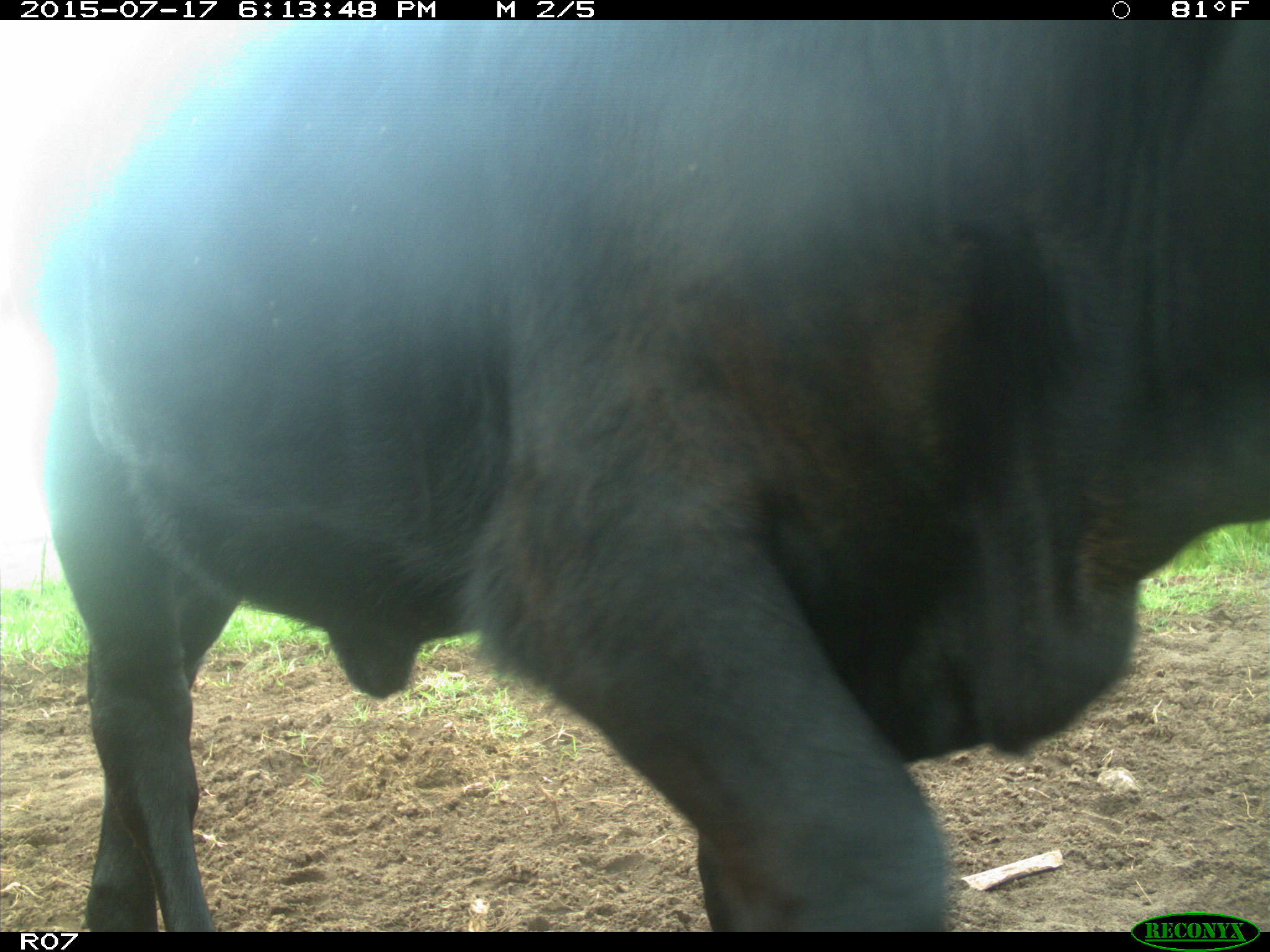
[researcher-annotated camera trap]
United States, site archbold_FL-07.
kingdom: Animalia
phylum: Chordata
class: Mammalia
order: Artiodactyla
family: Bovidae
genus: Bos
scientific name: Bos taurus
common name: domestic cow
Bos taurus (domestic cow).